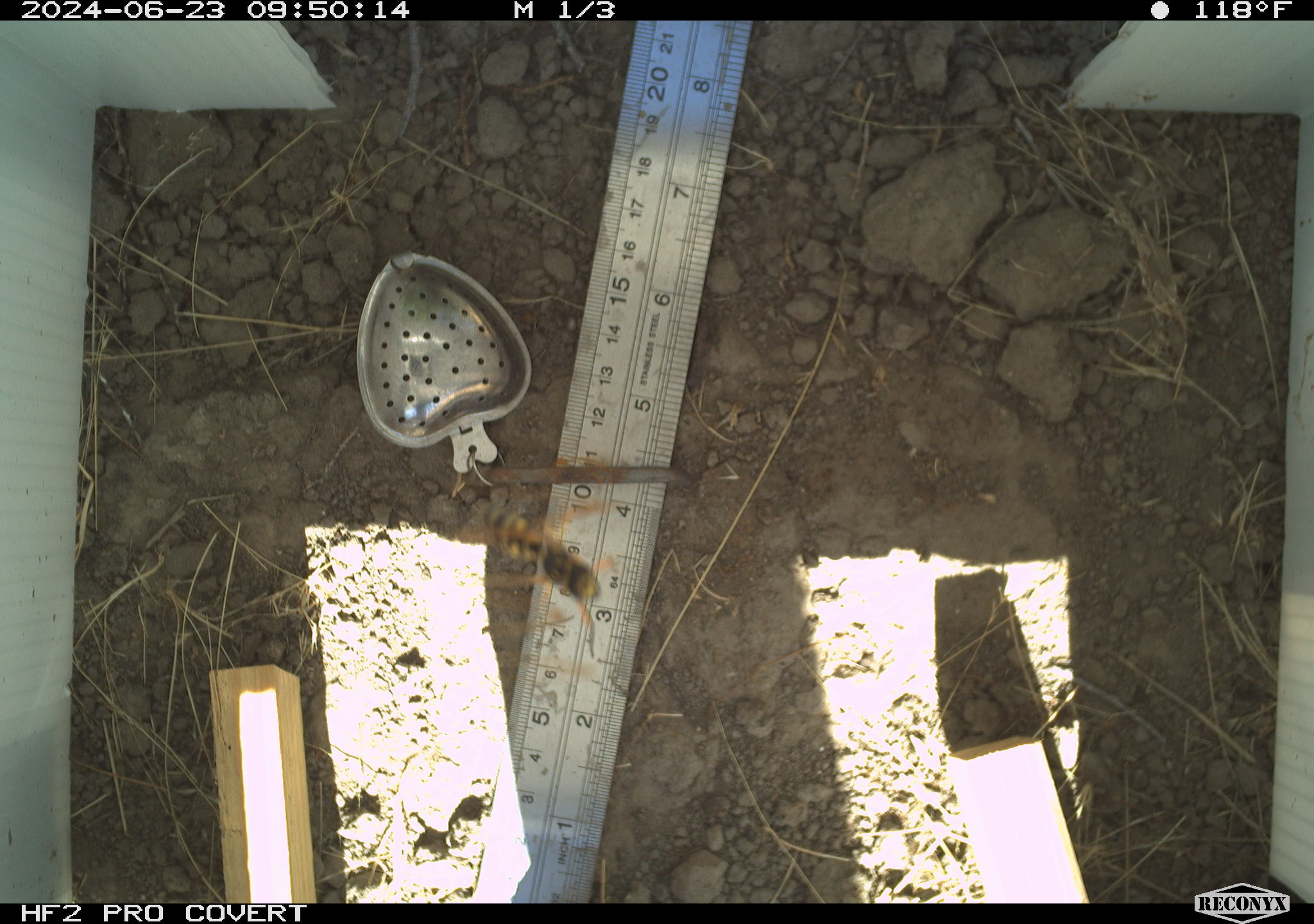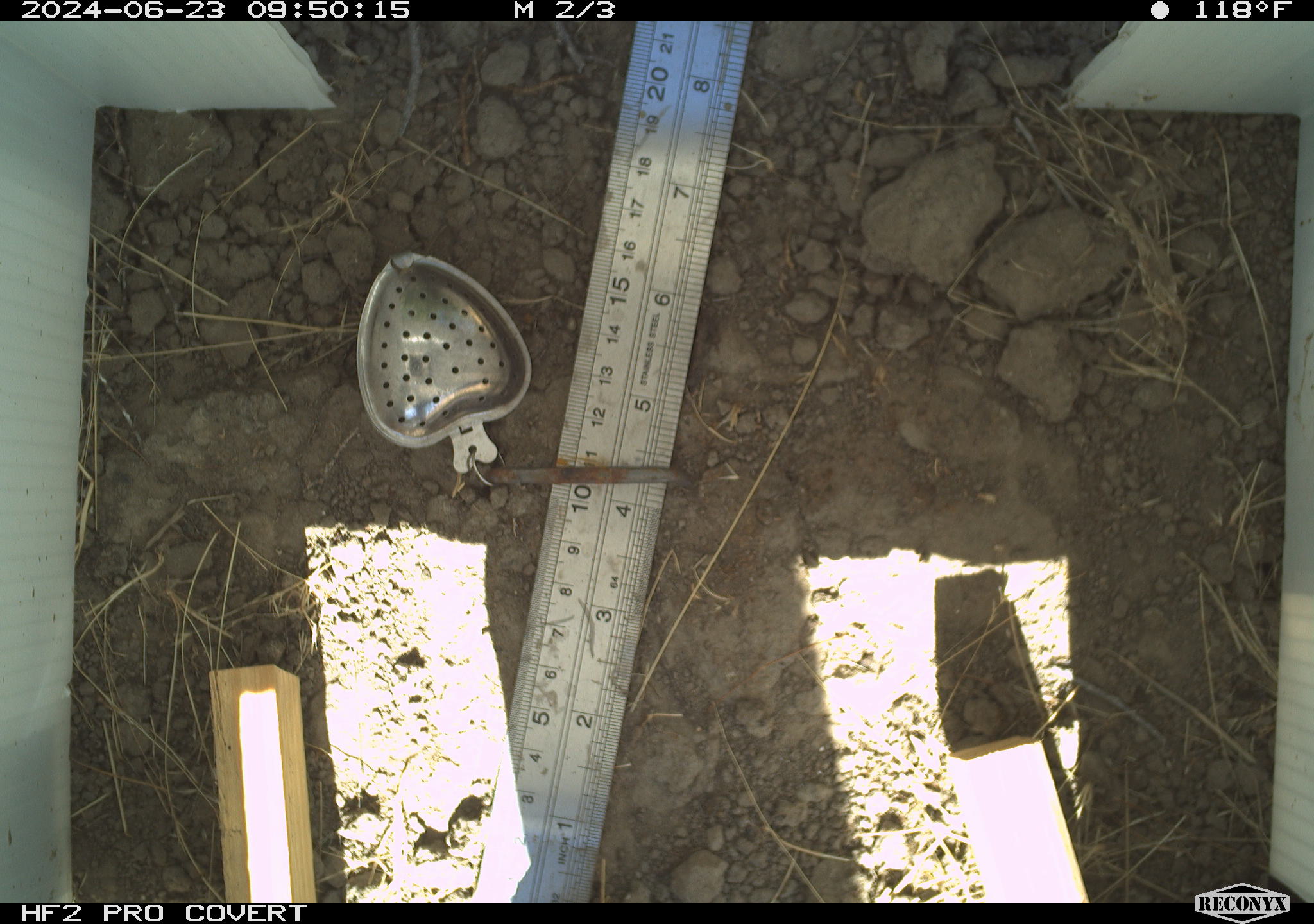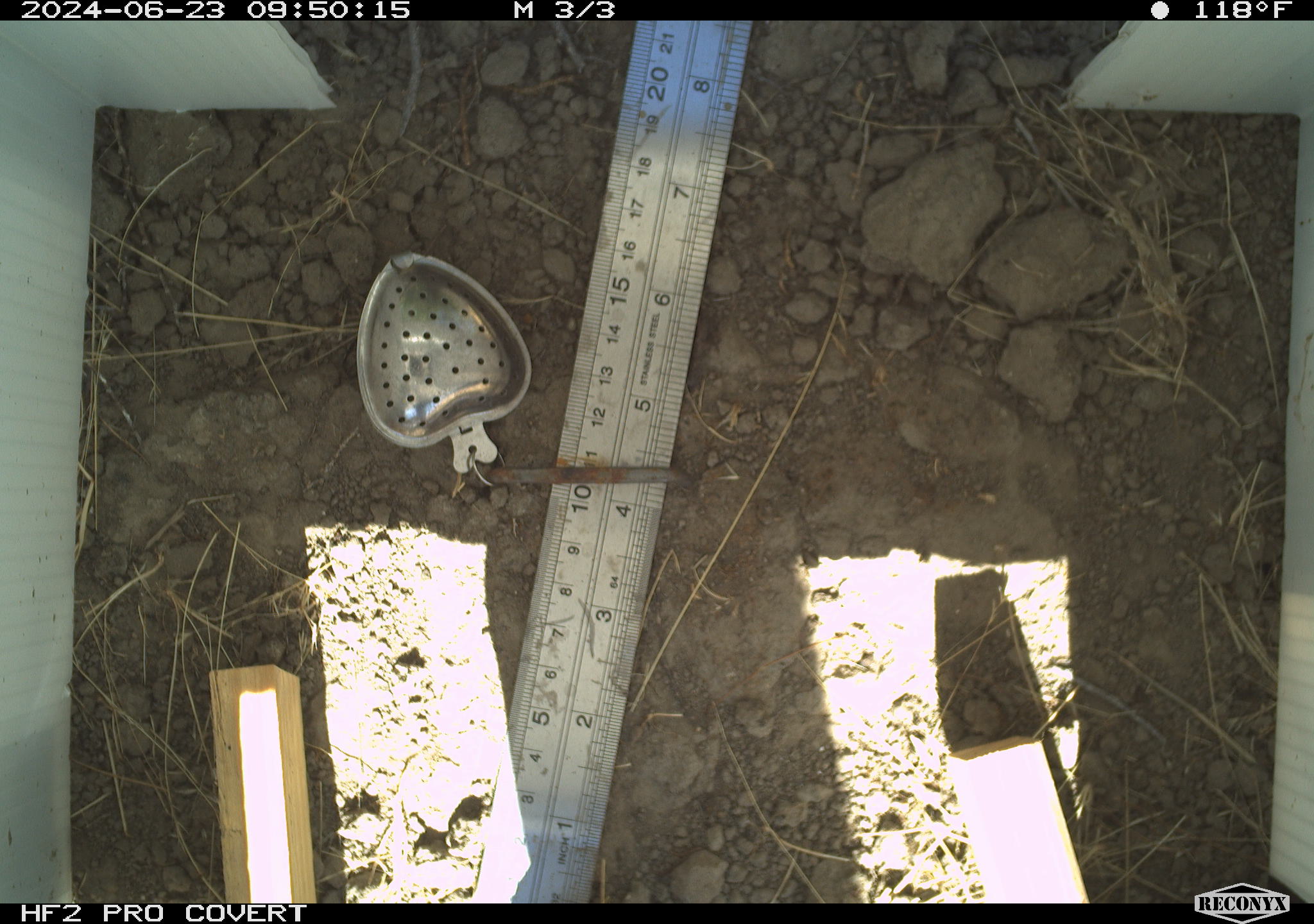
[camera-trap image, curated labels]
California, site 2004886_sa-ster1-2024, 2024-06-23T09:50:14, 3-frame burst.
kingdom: Animalia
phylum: Arthropoda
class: Insecta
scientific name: Insecta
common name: insect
Insect (Insecta).